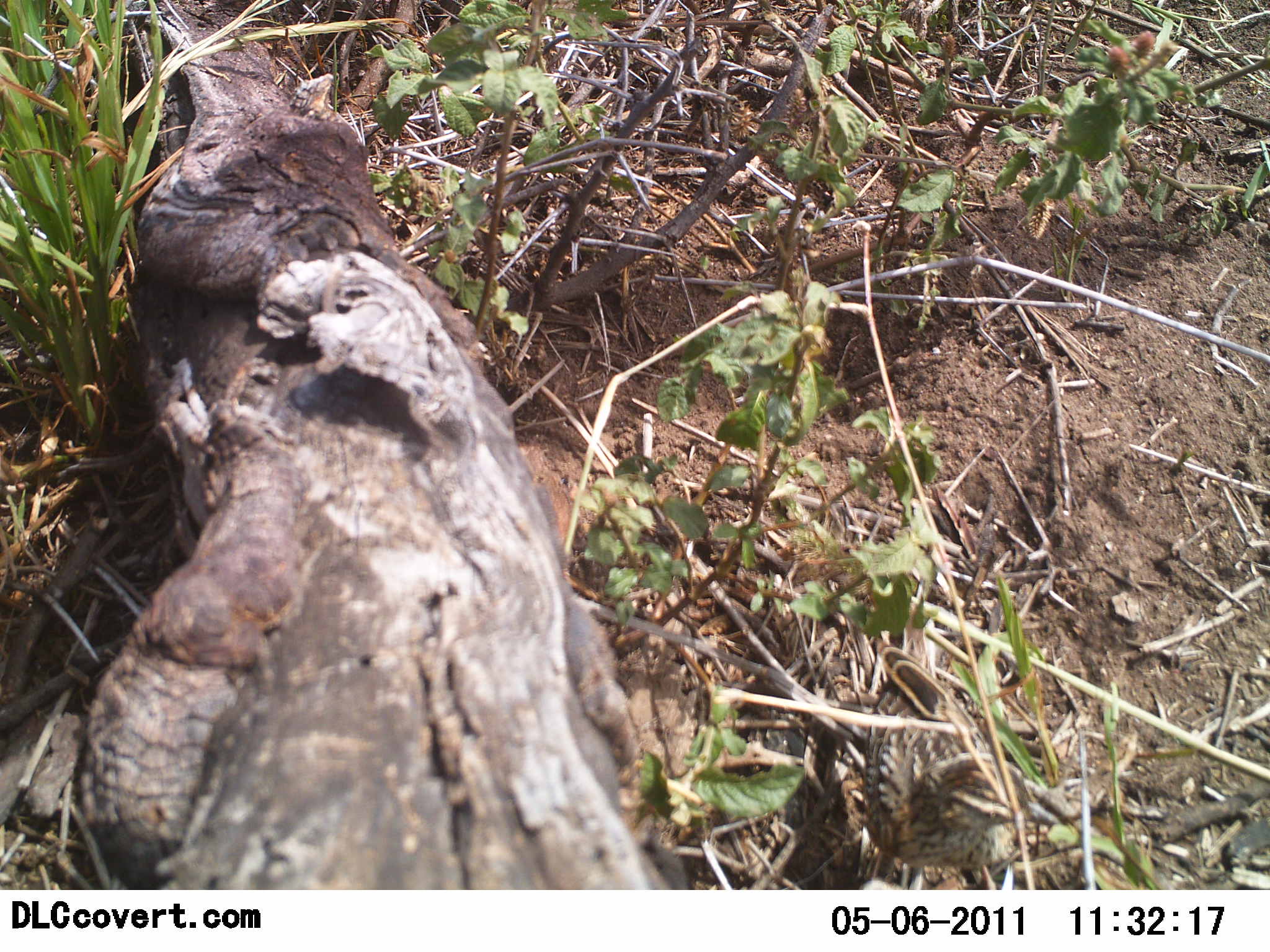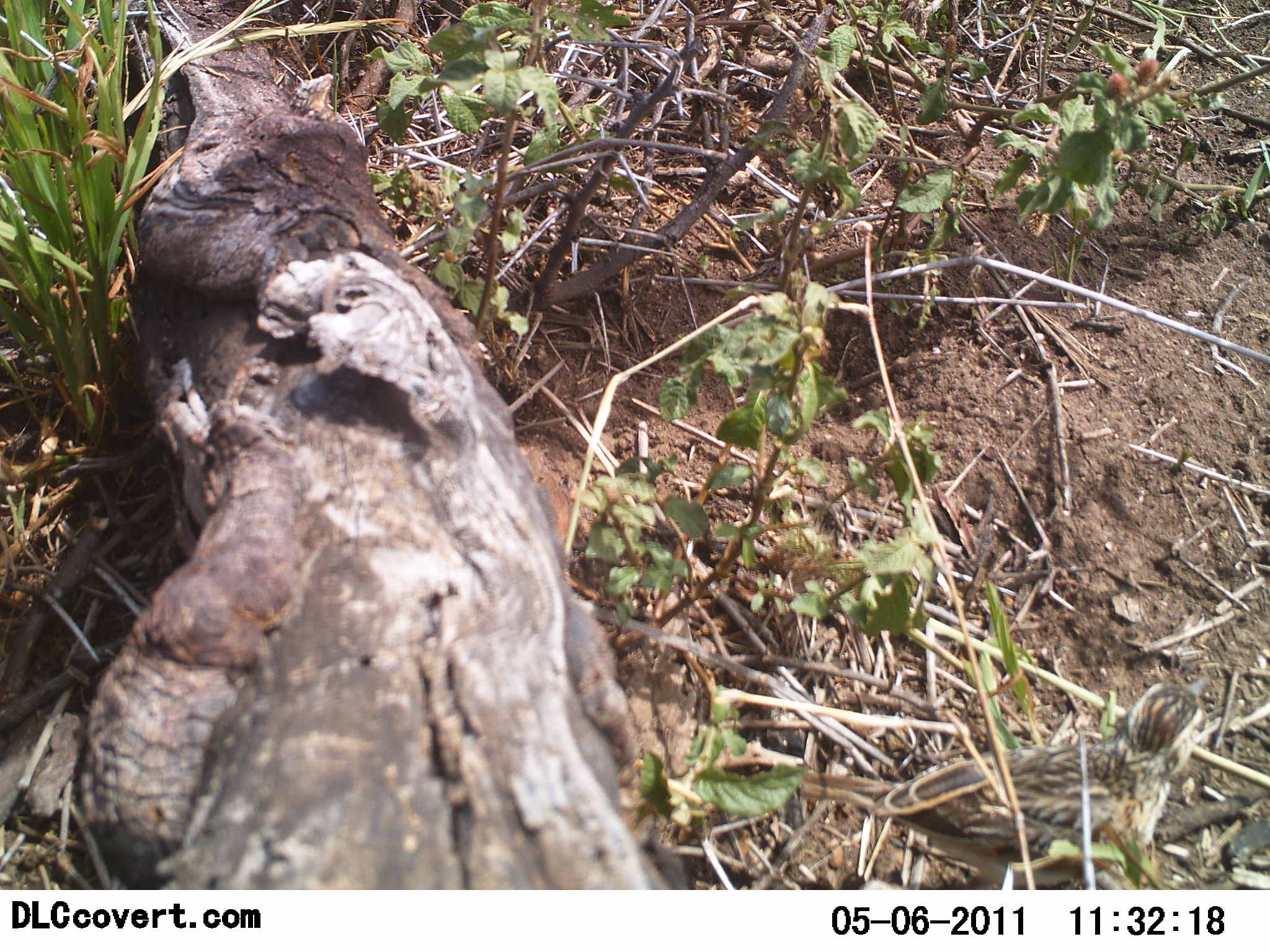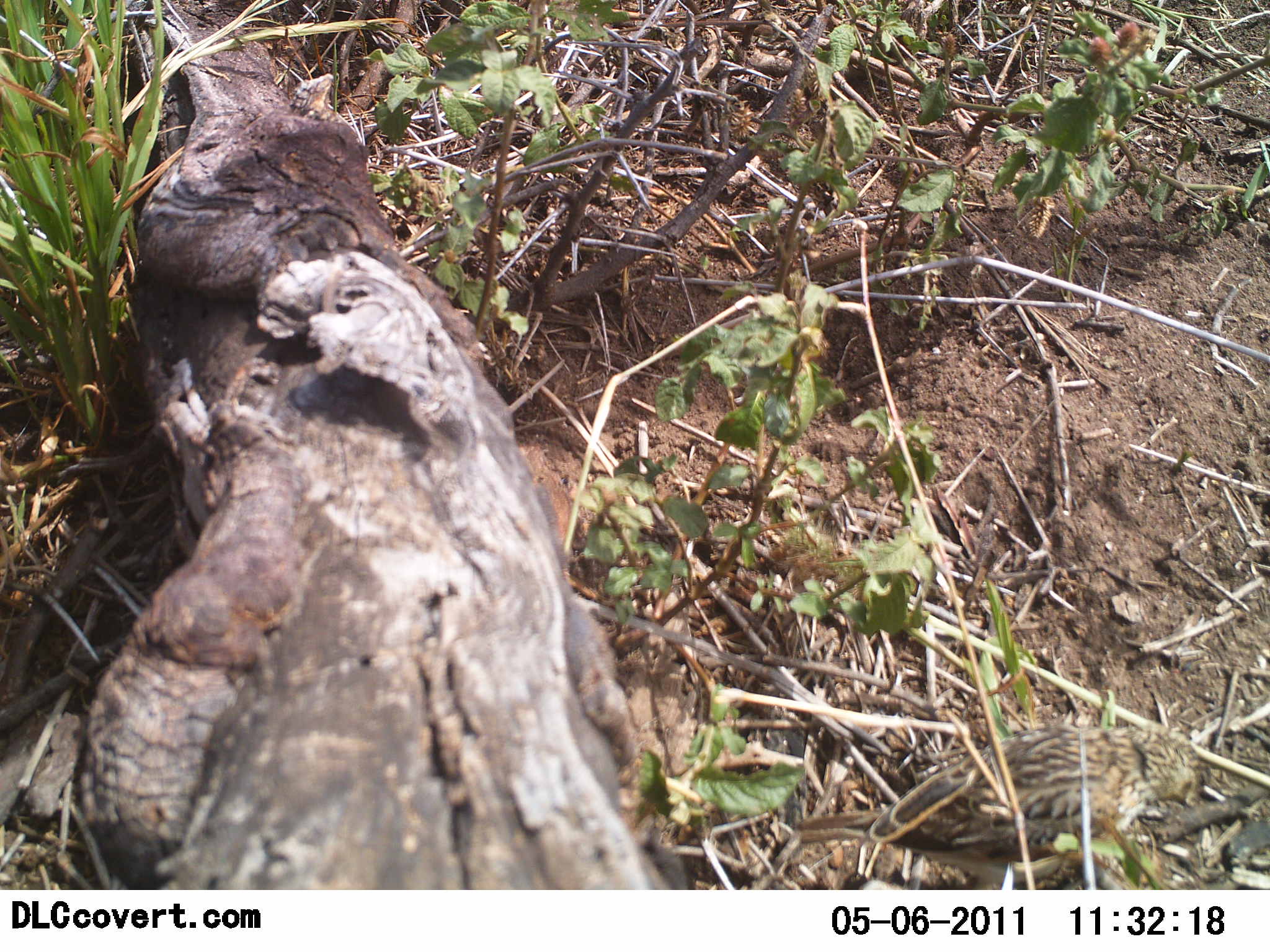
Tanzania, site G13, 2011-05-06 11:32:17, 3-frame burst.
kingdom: Animalia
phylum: Chordata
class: Aves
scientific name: Aves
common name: bird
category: otherbird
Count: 1.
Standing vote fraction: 17%.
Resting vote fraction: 0%.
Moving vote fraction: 67%.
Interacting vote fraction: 0%.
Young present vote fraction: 0%.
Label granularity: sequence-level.